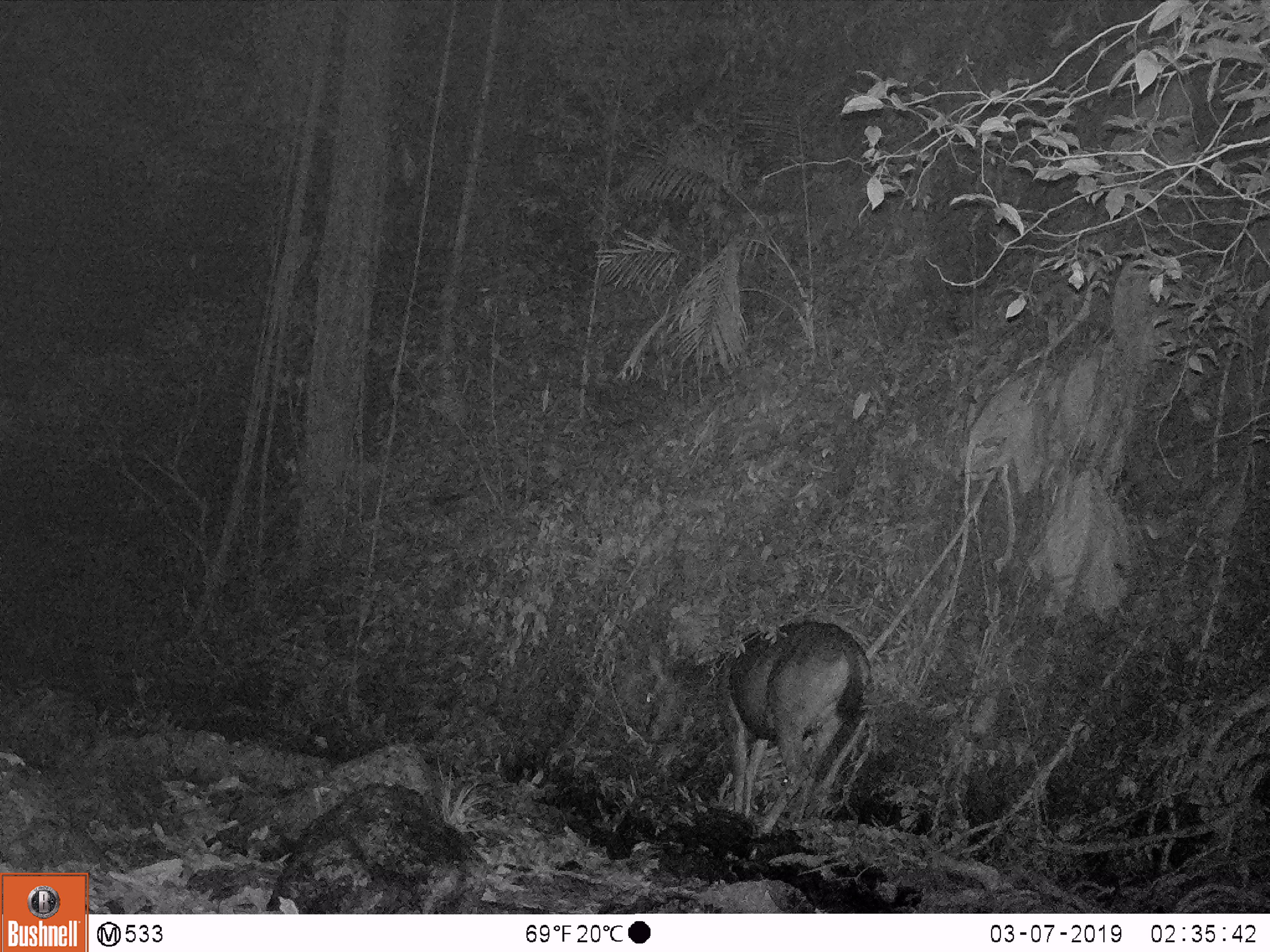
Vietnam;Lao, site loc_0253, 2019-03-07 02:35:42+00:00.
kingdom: Animalia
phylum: Chordata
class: Mammalia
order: Artiodactyla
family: Cervidae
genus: Rusa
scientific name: Rusa unicolor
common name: sambar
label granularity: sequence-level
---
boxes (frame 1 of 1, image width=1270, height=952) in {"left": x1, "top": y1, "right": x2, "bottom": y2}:
sambar: {"left": 645, "top": 619, "right": 870, "bottom": 839}